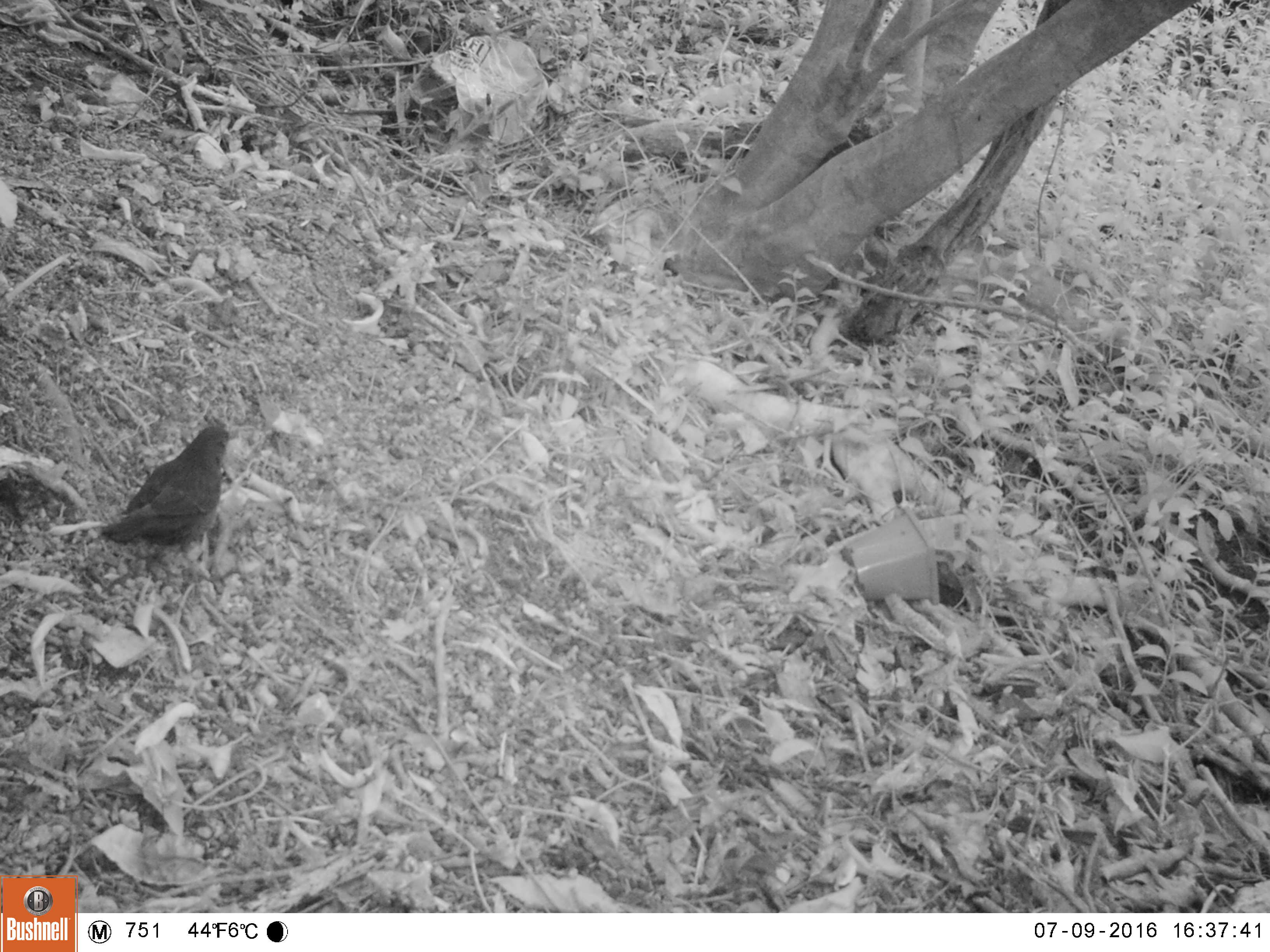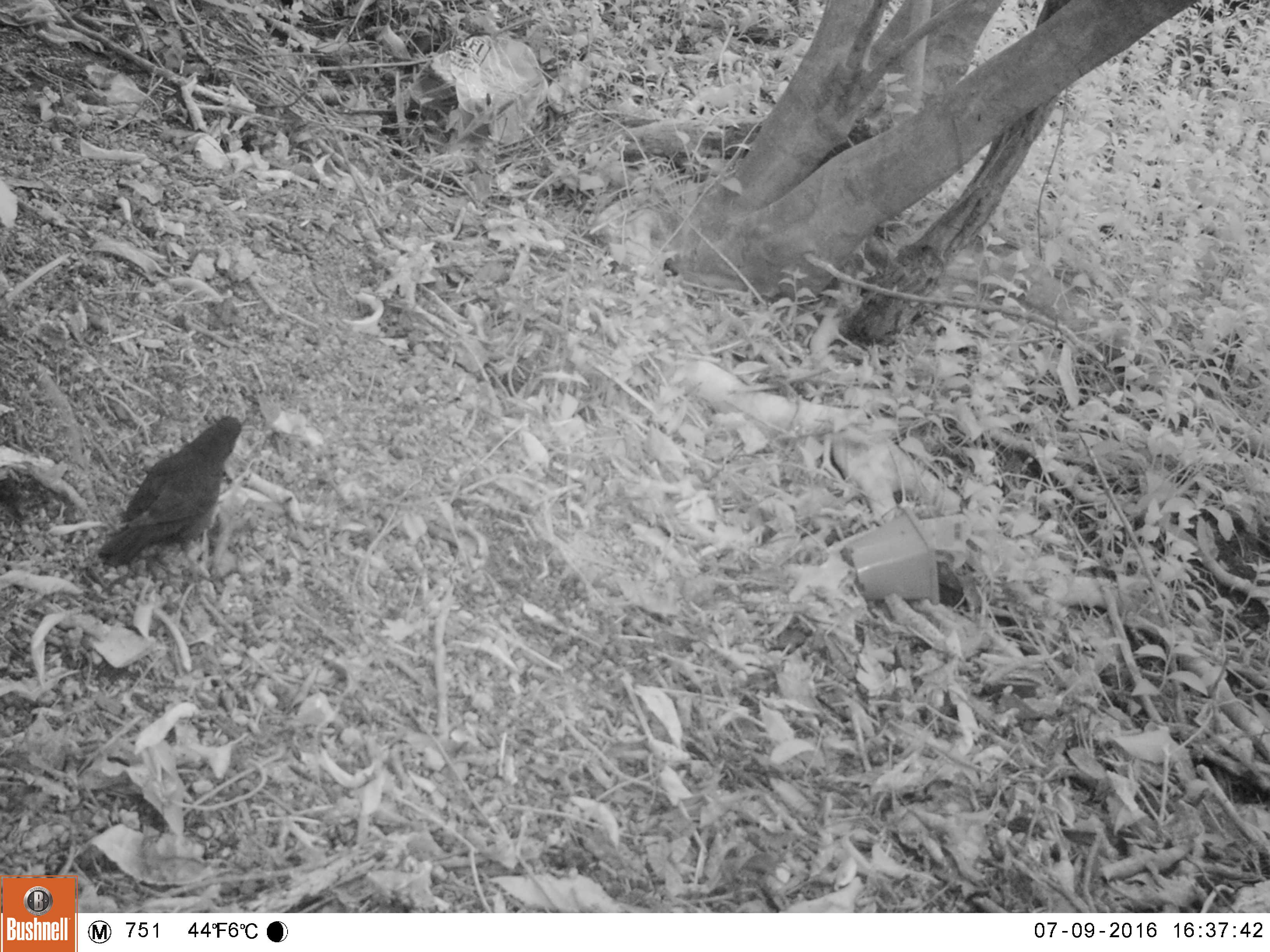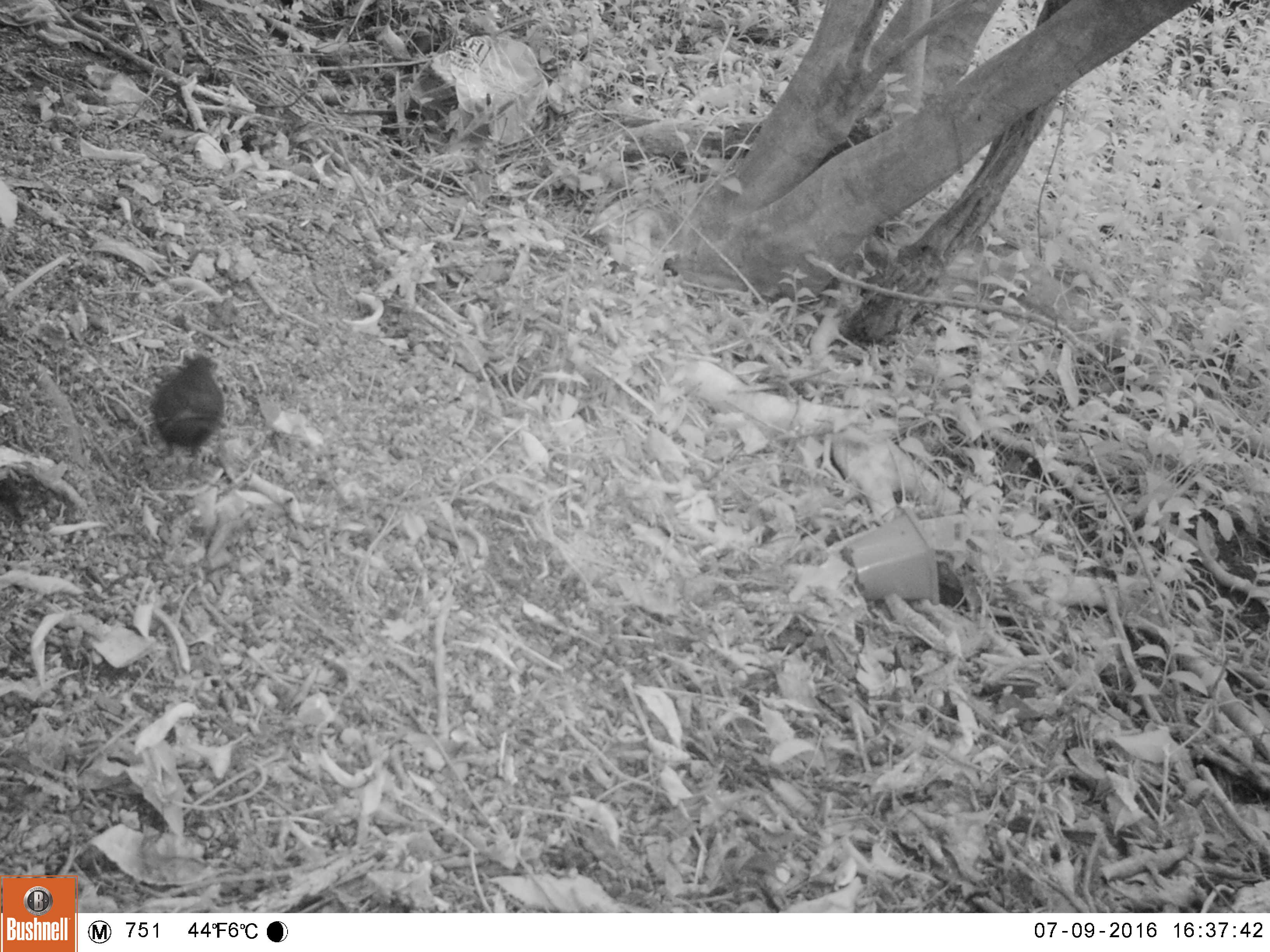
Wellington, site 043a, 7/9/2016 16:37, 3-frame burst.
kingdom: Animalia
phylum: Chordata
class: Aves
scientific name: Aves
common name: bird